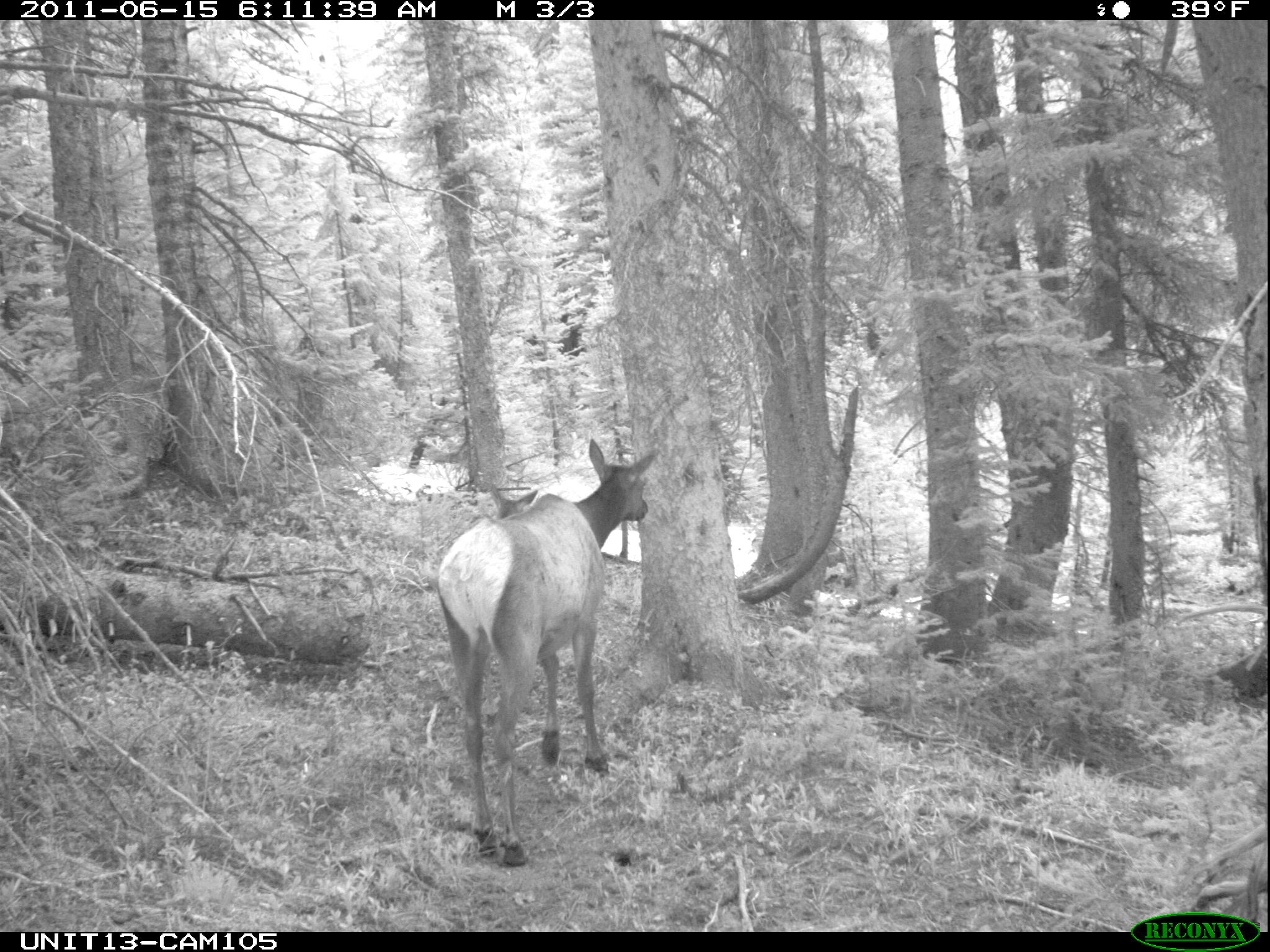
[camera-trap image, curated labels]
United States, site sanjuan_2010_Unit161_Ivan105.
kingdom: Animalia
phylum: Chordata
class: Mammalia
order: Artiodactyla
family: Cervidae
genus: Cervus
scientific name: Cervus elaphus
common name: red deer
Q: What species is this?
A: Cervus elaphus (red deer).